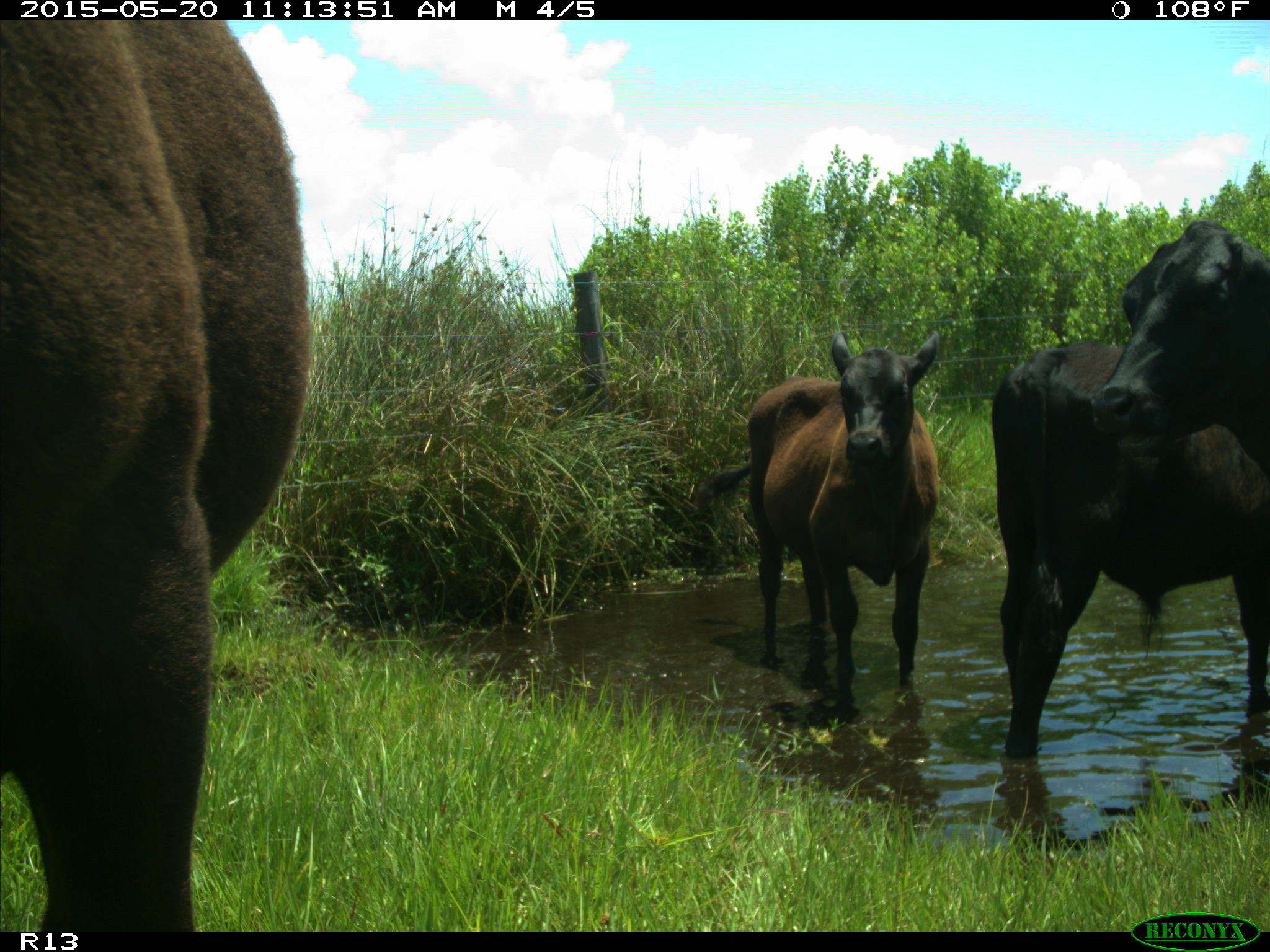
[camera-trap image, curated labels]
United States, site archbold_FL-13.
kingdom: Animalia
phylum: Chordata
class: Mammalia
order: Artiodactyla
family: Bovidae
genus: Bos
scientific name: Bos taurus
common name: domestic cow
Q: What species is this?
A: Bos taurus (domestic cow).